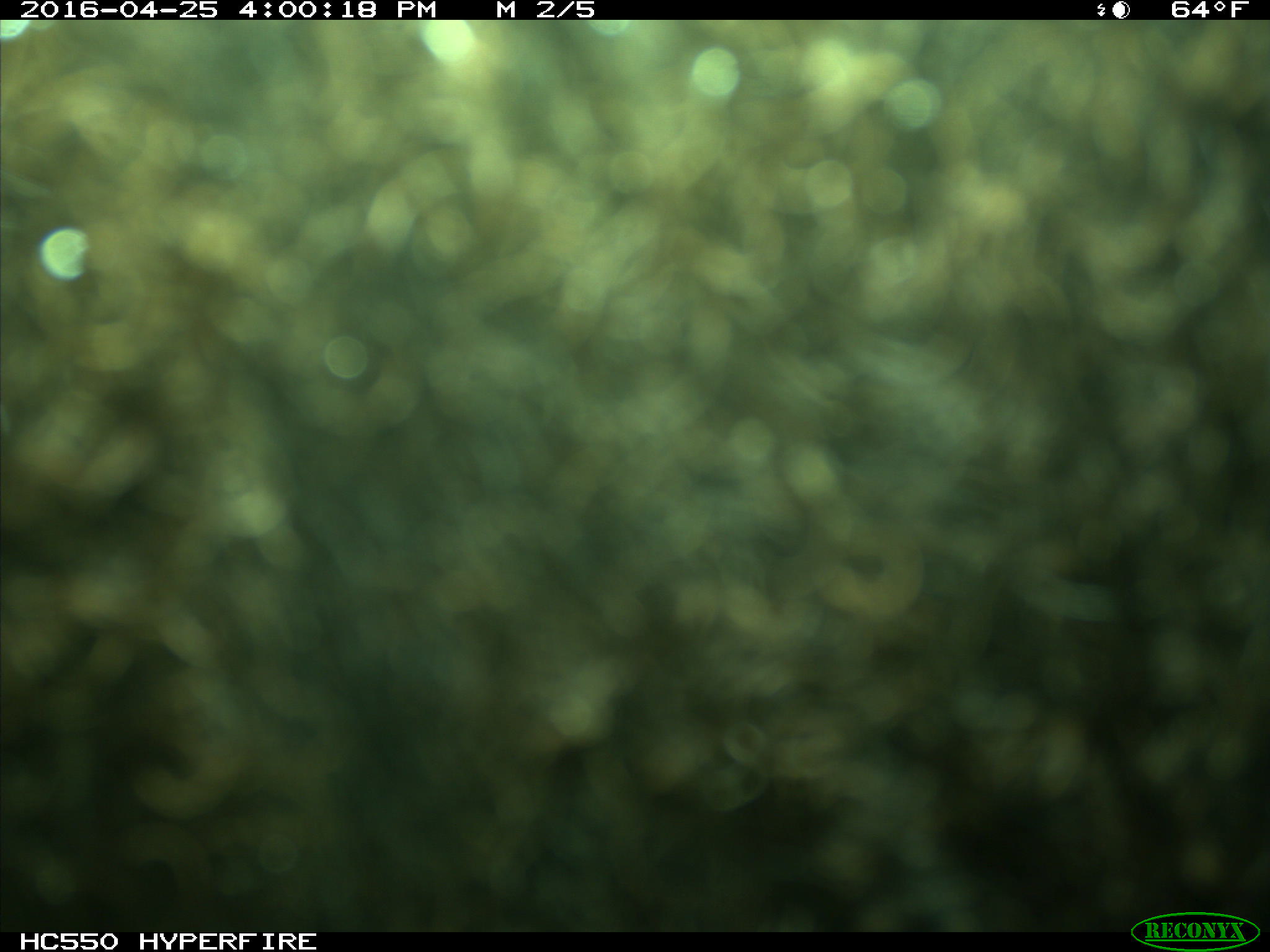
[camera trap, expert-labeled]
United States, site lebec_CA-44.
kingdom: Animalia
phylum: Chordata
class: Mammalia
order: Artiodactyla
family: Bovidae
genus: Bos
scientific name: Bos taurus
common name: domestic cow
Bos taurus (domestic cow).